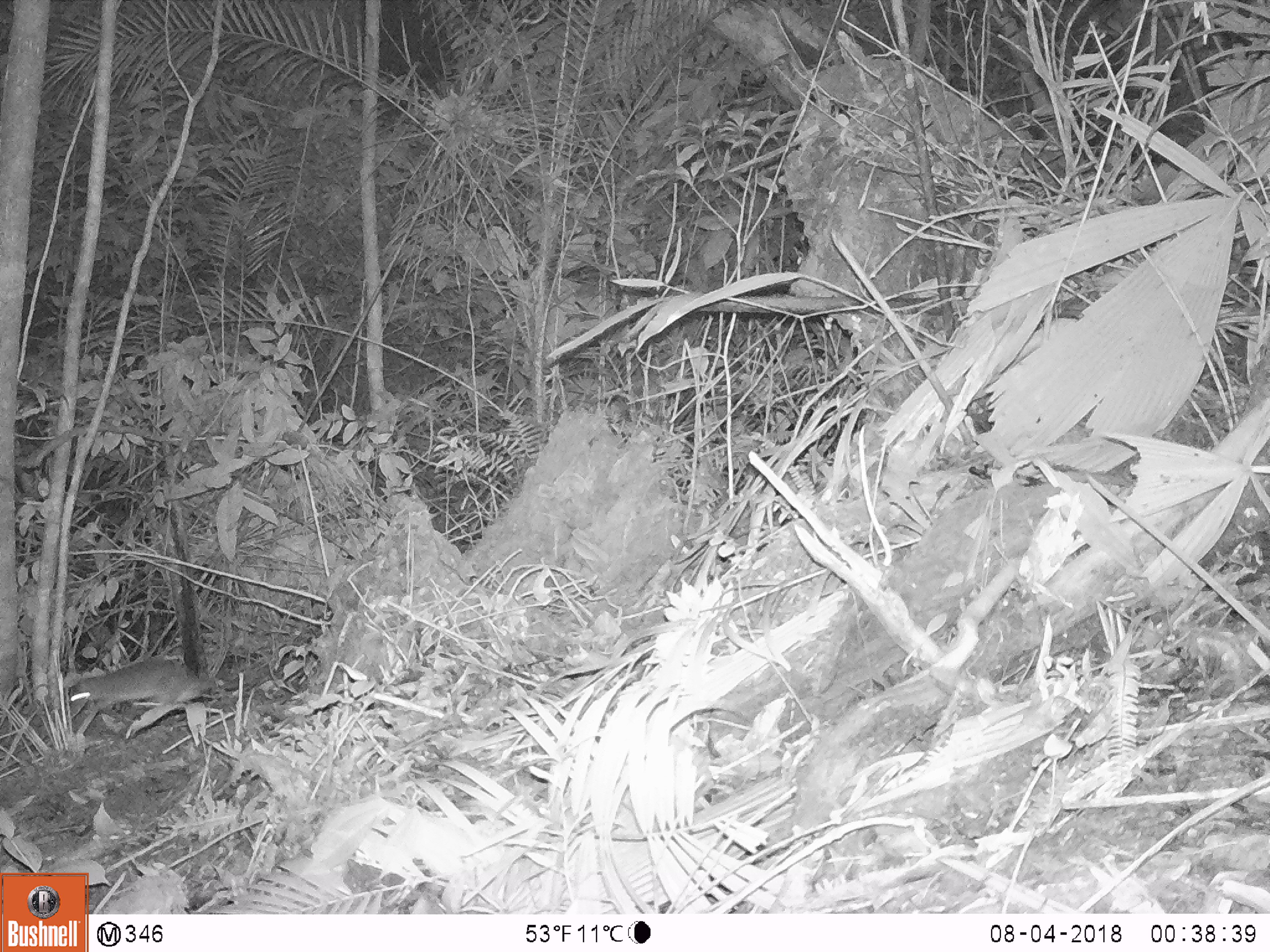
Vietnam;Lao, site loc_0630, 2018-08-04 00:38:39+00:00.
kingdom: Animalia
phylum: Chordata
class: Mammalia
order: Rodentia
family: Muridae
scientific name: Muridae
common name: old-world mice and rats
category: unidentified murid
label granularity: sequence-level